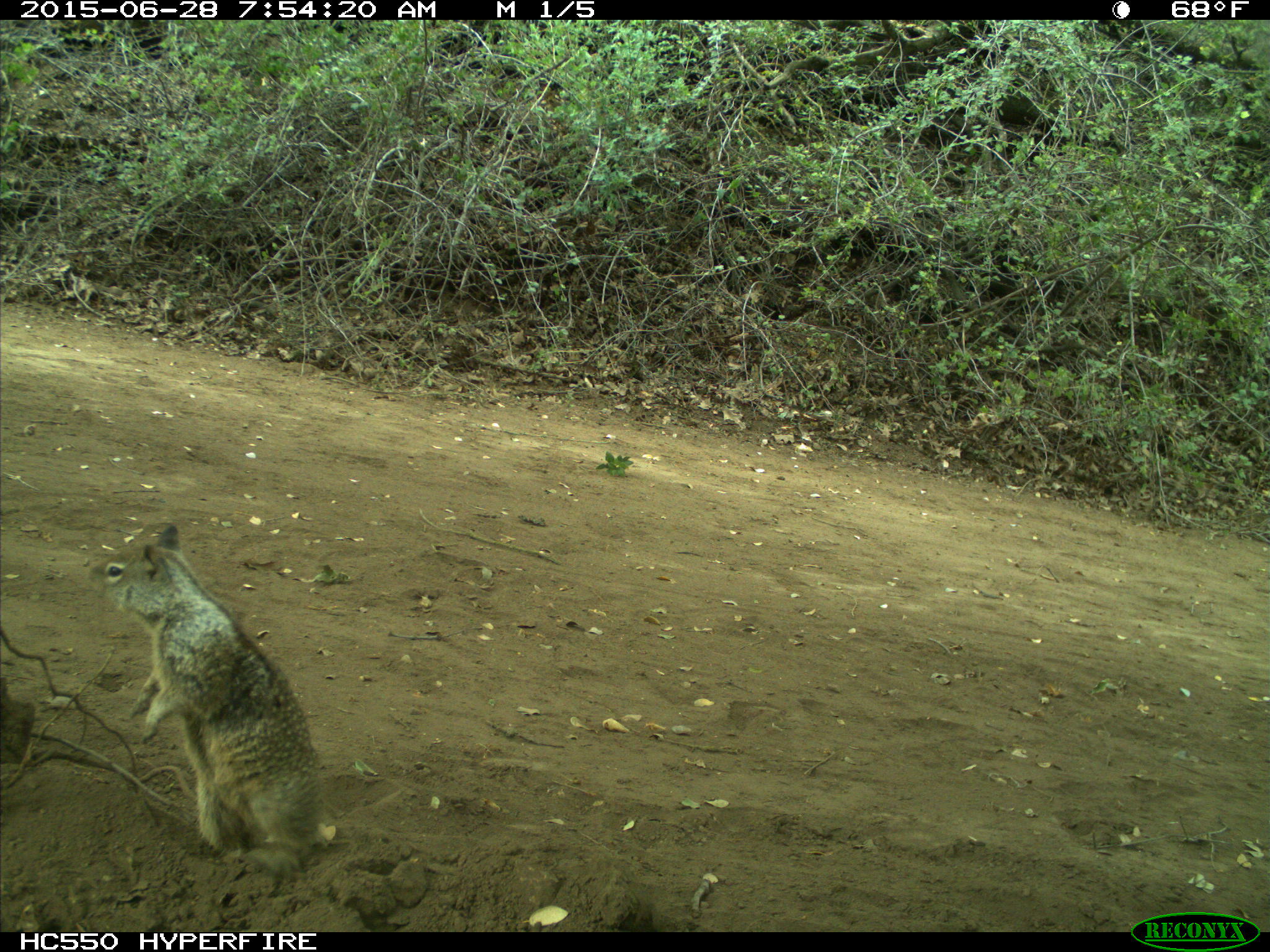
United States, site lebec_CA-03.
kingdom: Animalia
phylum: Chordata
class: Mammalia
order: Rodentia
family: Sciuridae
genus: Otospermophilus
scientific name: Otospermophilus beecheyi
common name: california ground squirrel